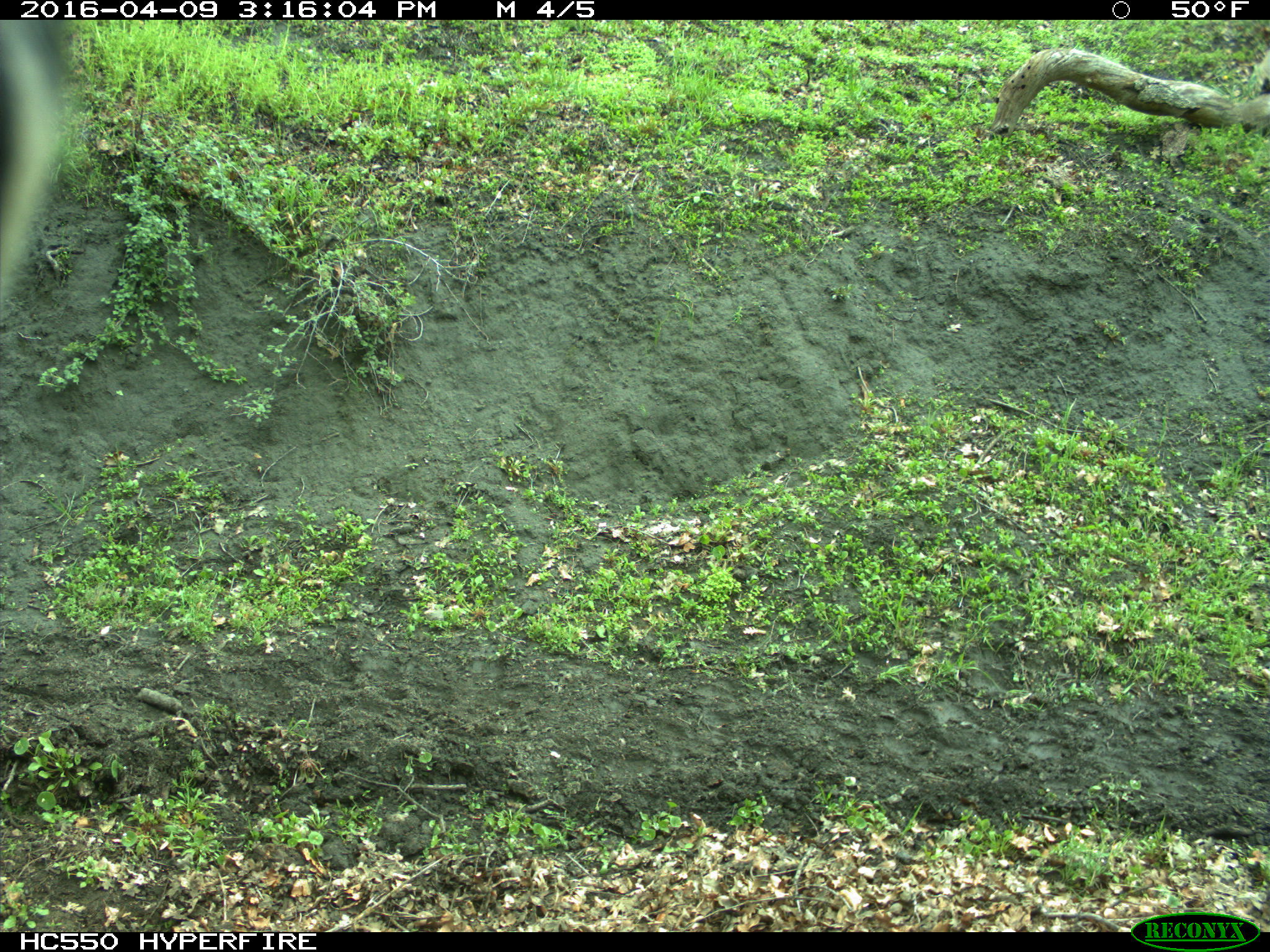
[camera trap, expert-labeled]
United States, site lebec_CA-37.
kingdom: Animalia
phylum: Chordata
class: Mammalia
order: Artiodactyla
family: Bovidae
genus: Bos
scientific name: Bos taurus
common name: domestic cow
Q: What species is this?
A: Bos taurus (domestic cow).